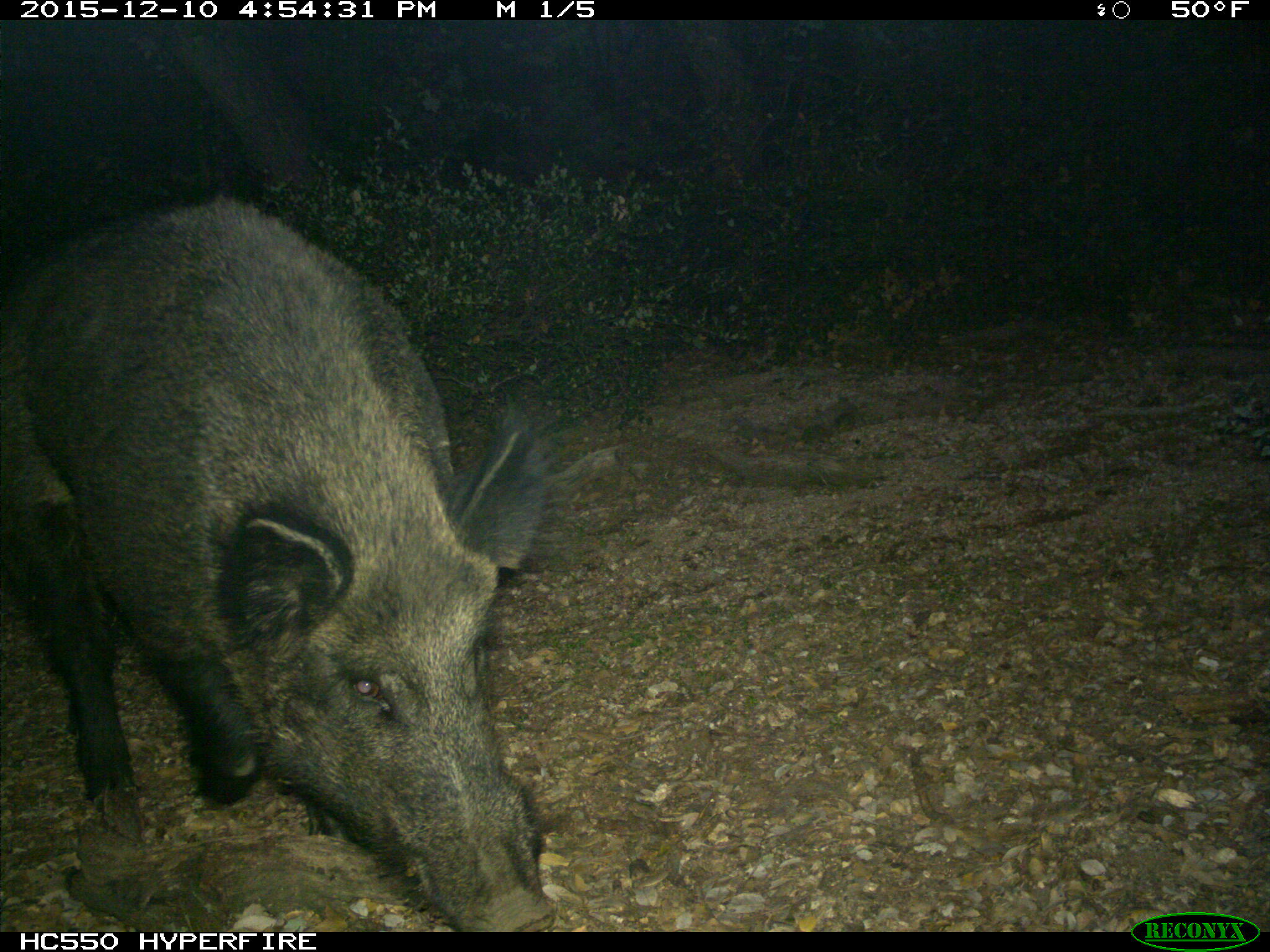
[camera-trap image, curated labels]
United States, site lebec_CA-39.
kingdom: Animalia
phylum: Chordata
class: Mammalia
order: Artiodactyla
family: Suidae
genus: Sus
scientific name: Sus scrofa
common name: wild boar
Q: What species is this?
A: Sus scrofa (wild boar).